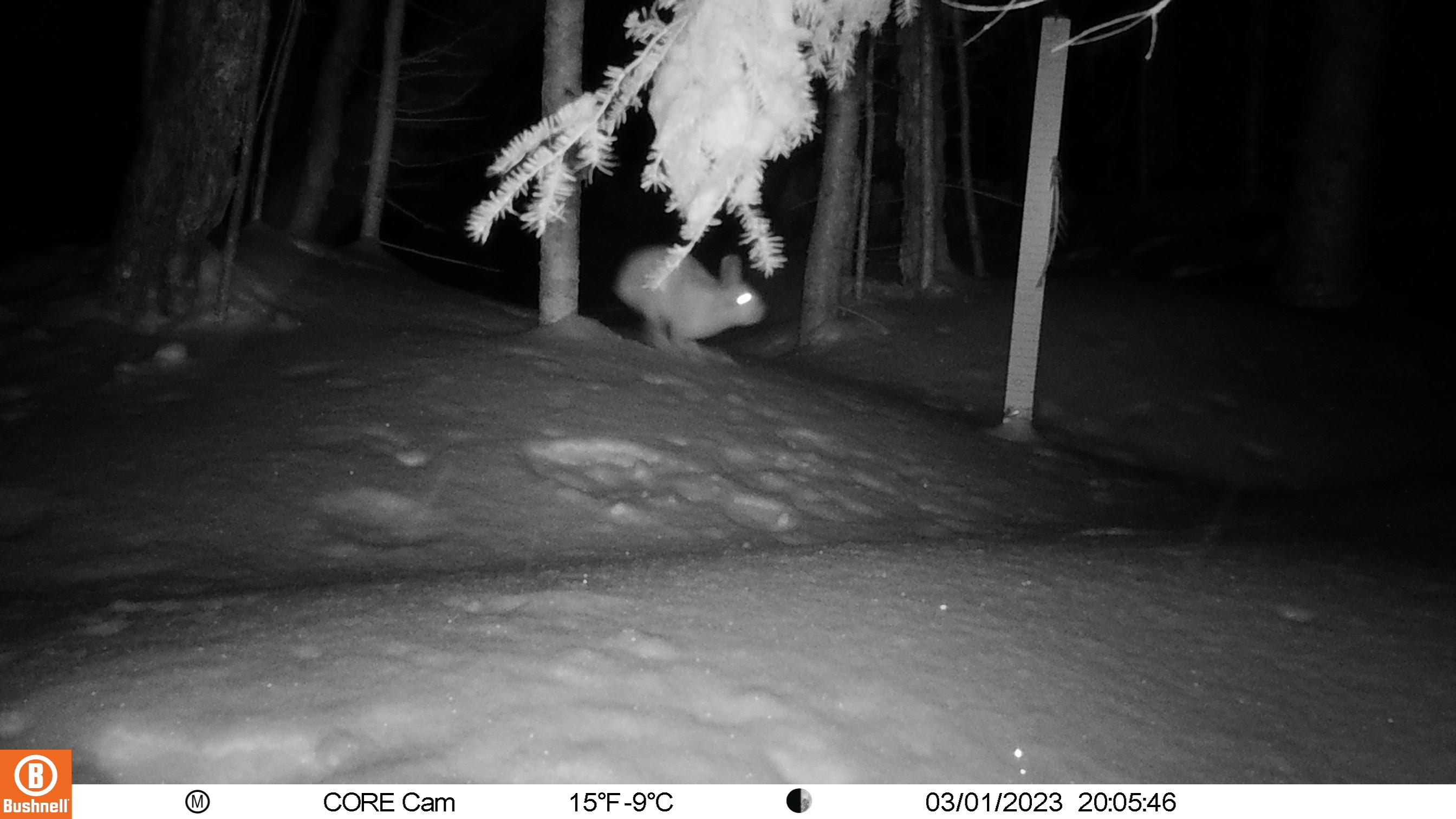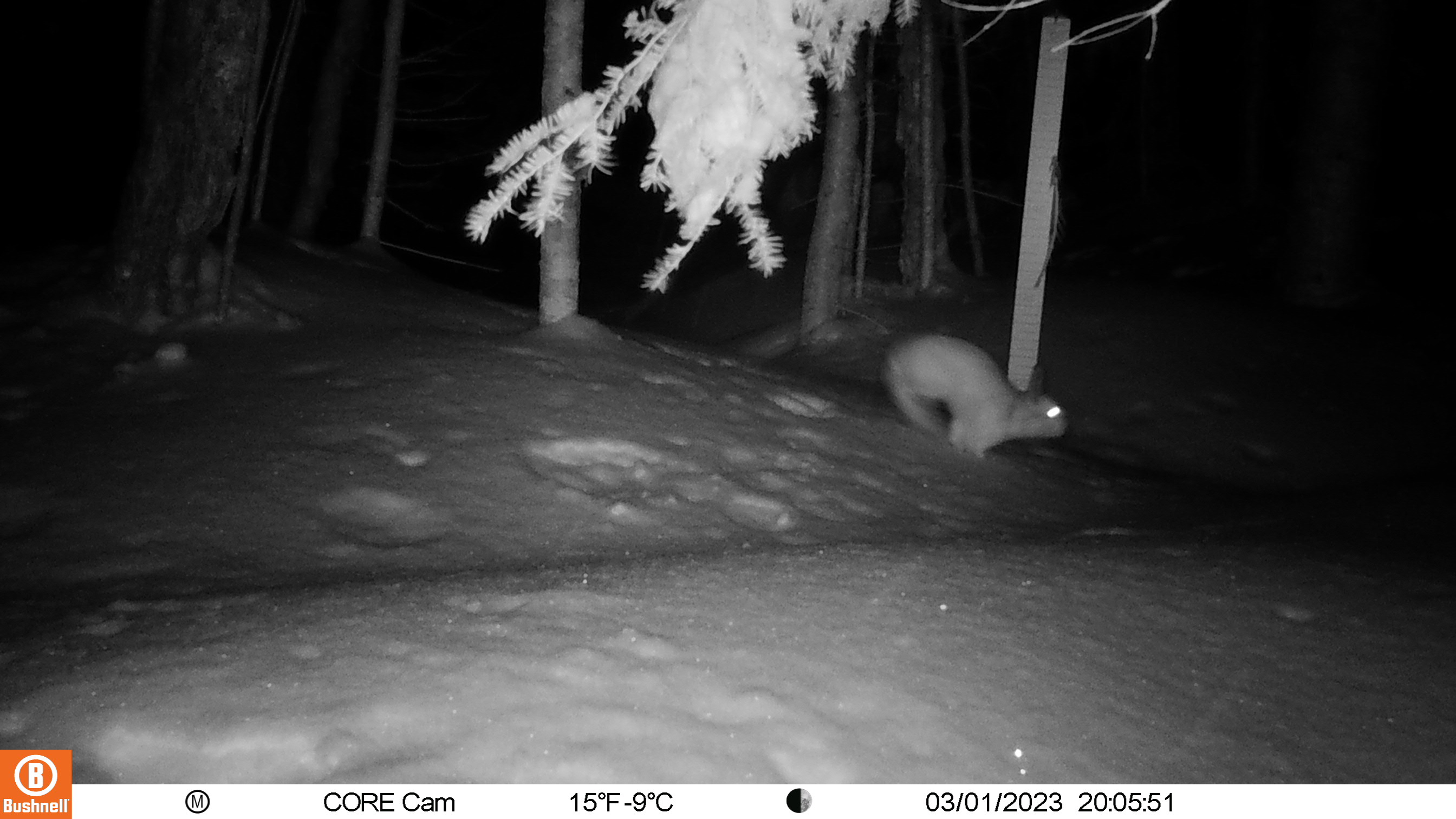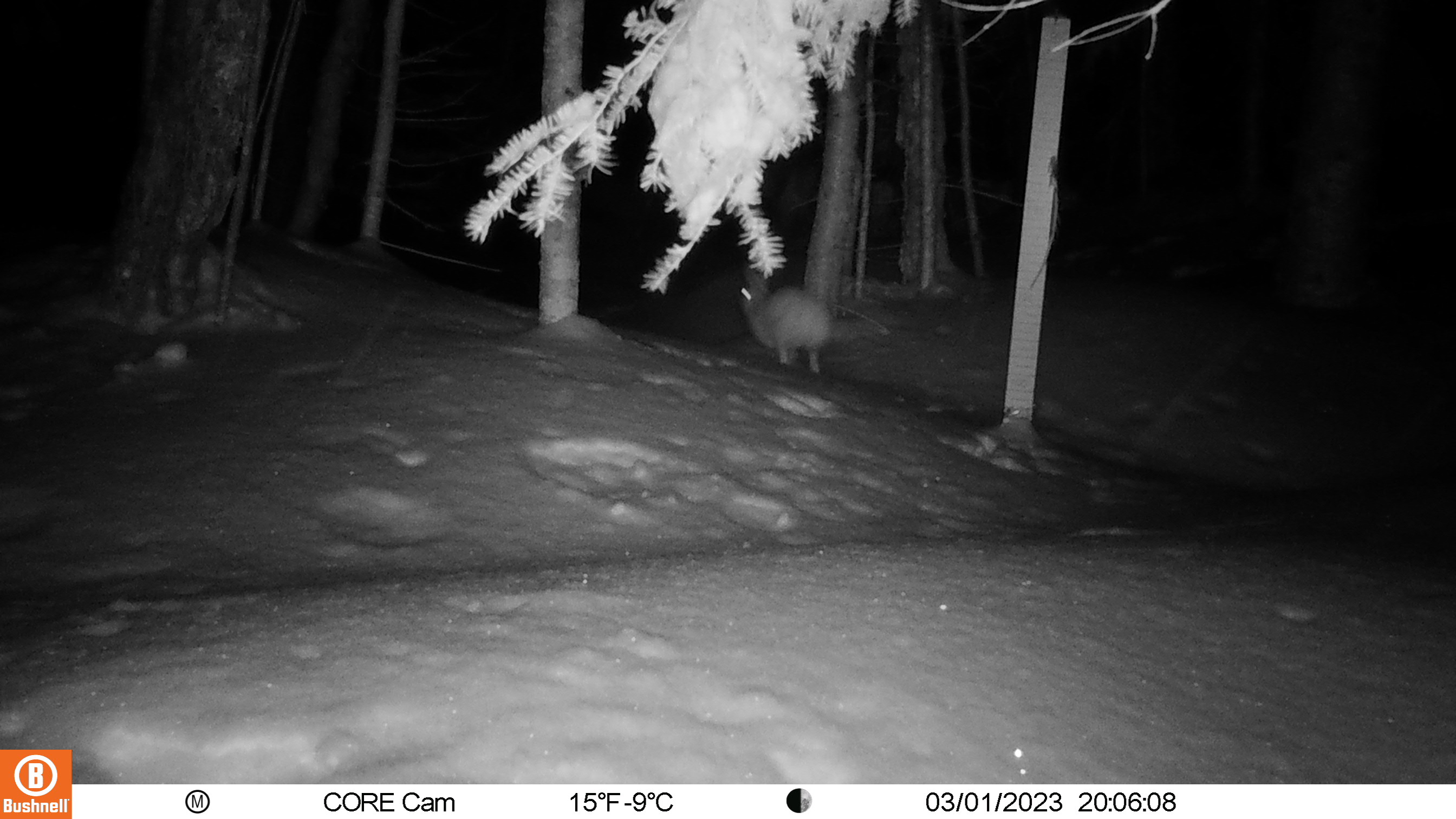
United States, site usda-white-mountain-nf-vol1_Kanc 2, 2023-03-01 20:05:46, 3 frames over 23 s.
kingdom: Animalia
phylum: Chordata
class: Mammalia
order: Lagomorpha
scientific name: Lagomorpha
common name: rabbit or hare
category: rabbit or hare sp.